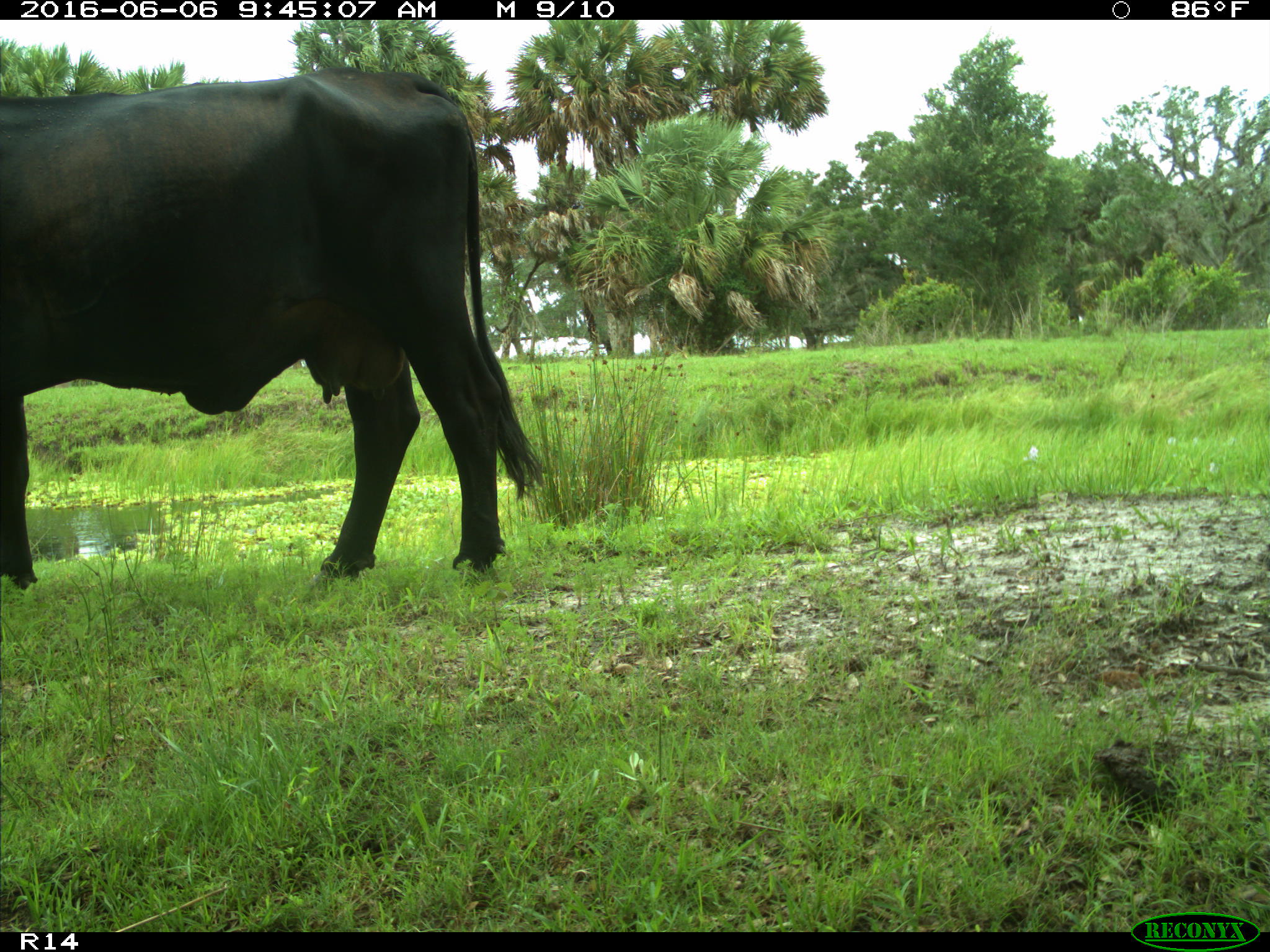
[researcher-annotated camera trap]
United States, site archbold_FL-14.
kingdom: Animalia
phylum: Chordata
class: Mammalia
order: Artiodactyla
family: Bovidae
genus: Bos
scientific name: Bos taurus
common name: domestic cow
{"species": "Bos taurus (domestic cow)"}